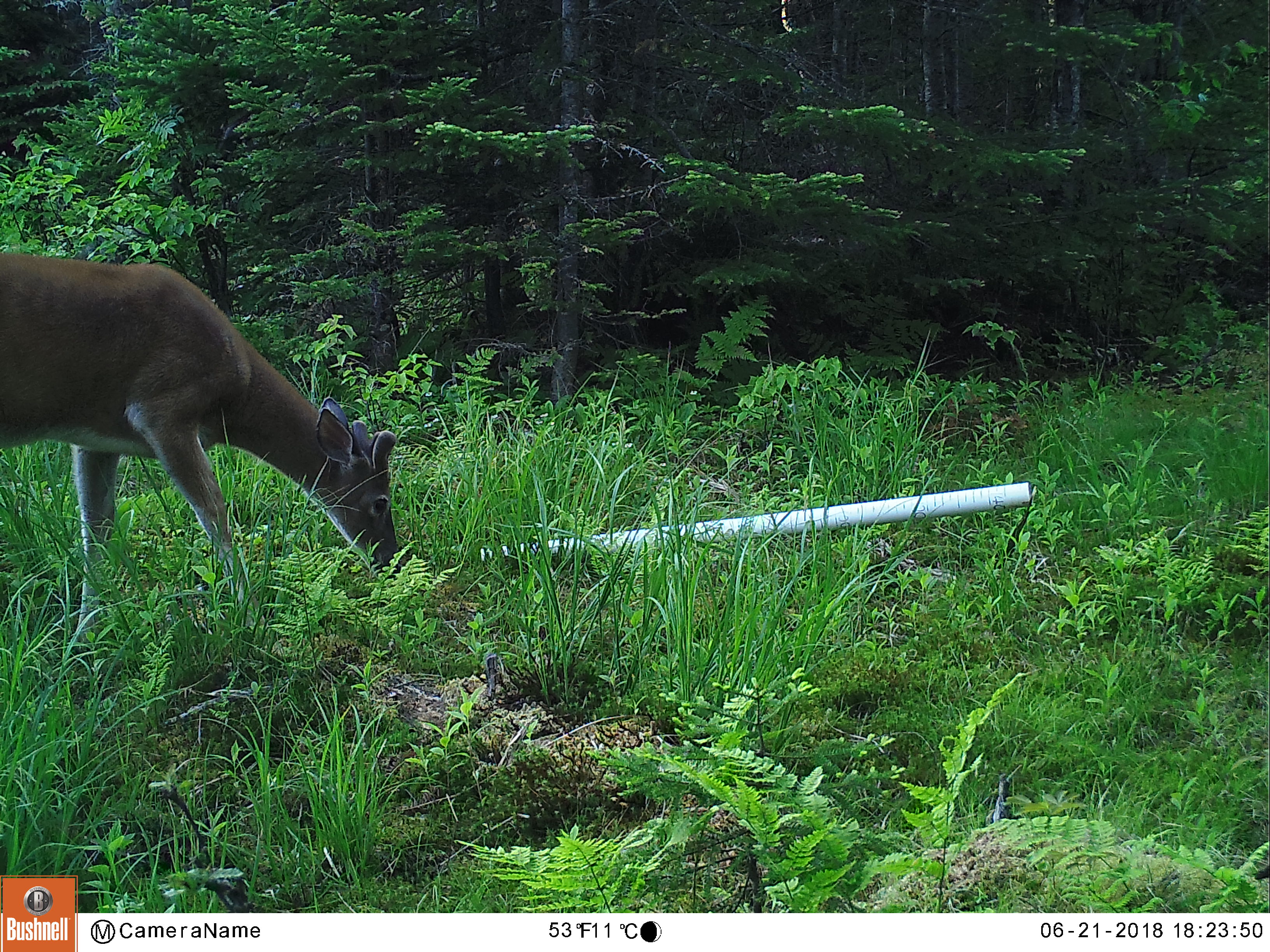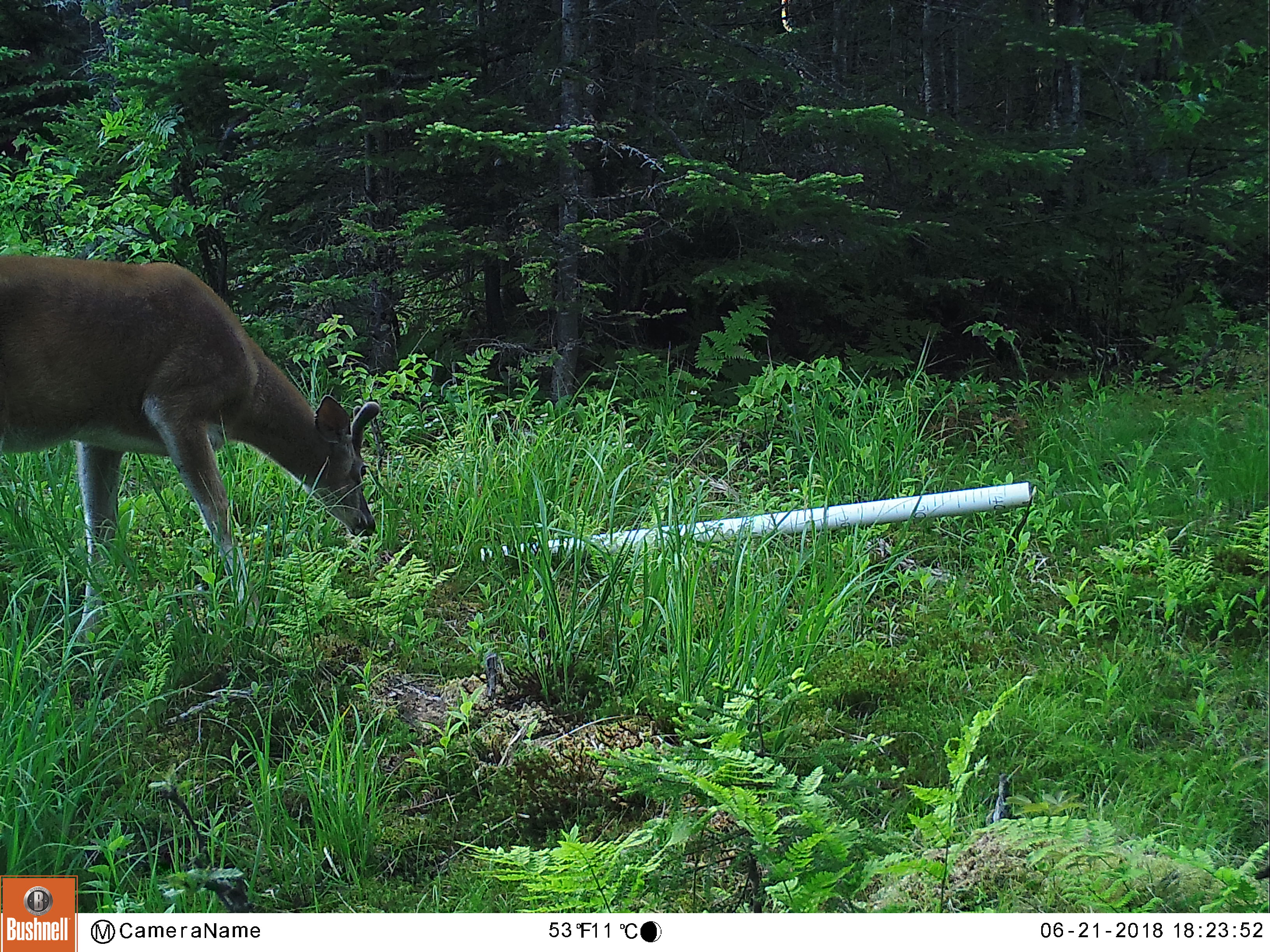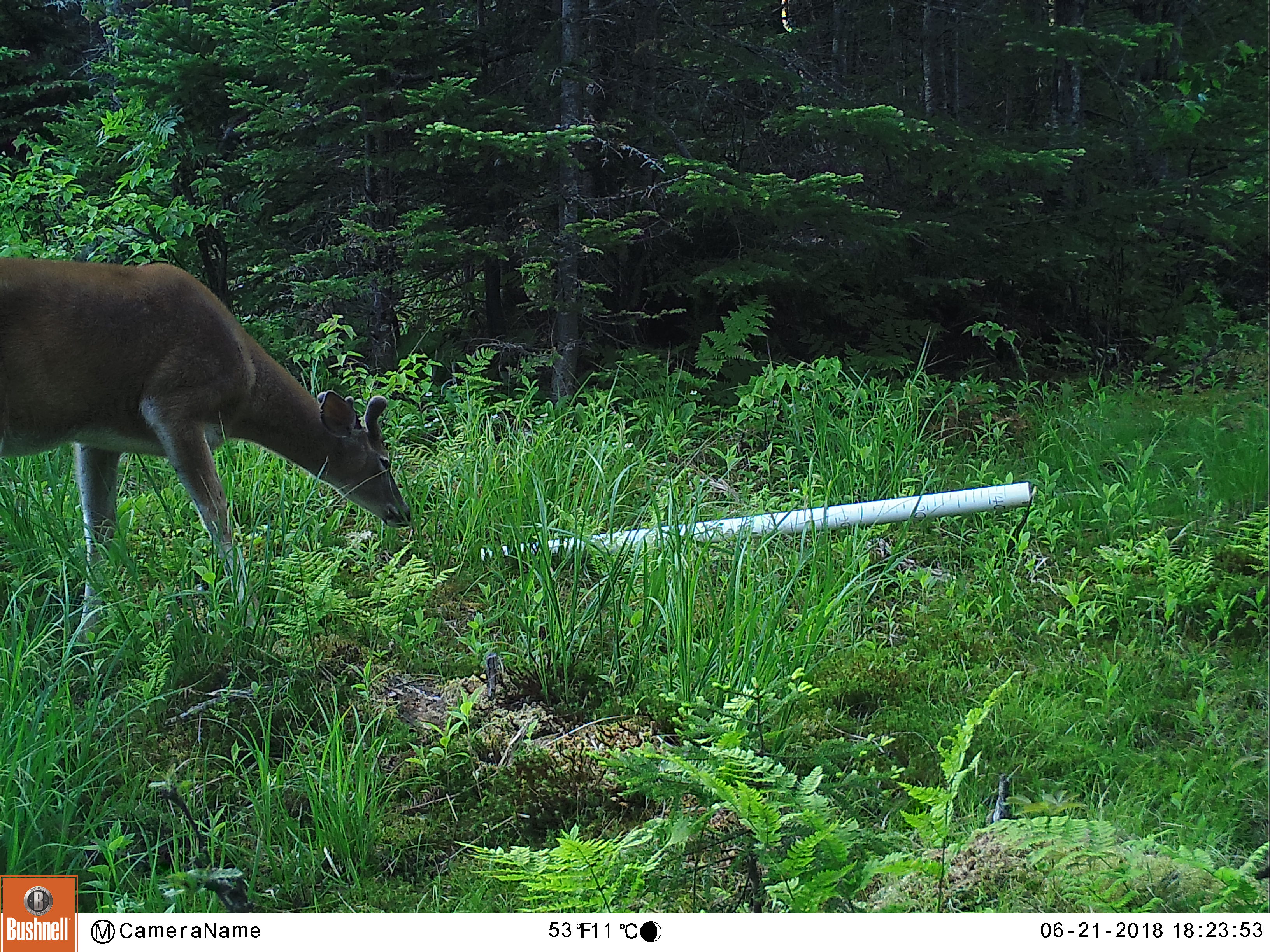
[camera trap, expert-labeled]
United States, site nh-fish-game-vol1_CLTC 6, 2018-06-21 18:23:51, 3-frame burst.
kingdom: Animalia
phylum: Chordata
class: Mammalia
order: Artiodactyla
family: Cervidae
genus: Odocoileus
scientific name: Odocoileus virginianus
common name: white-tailed deer